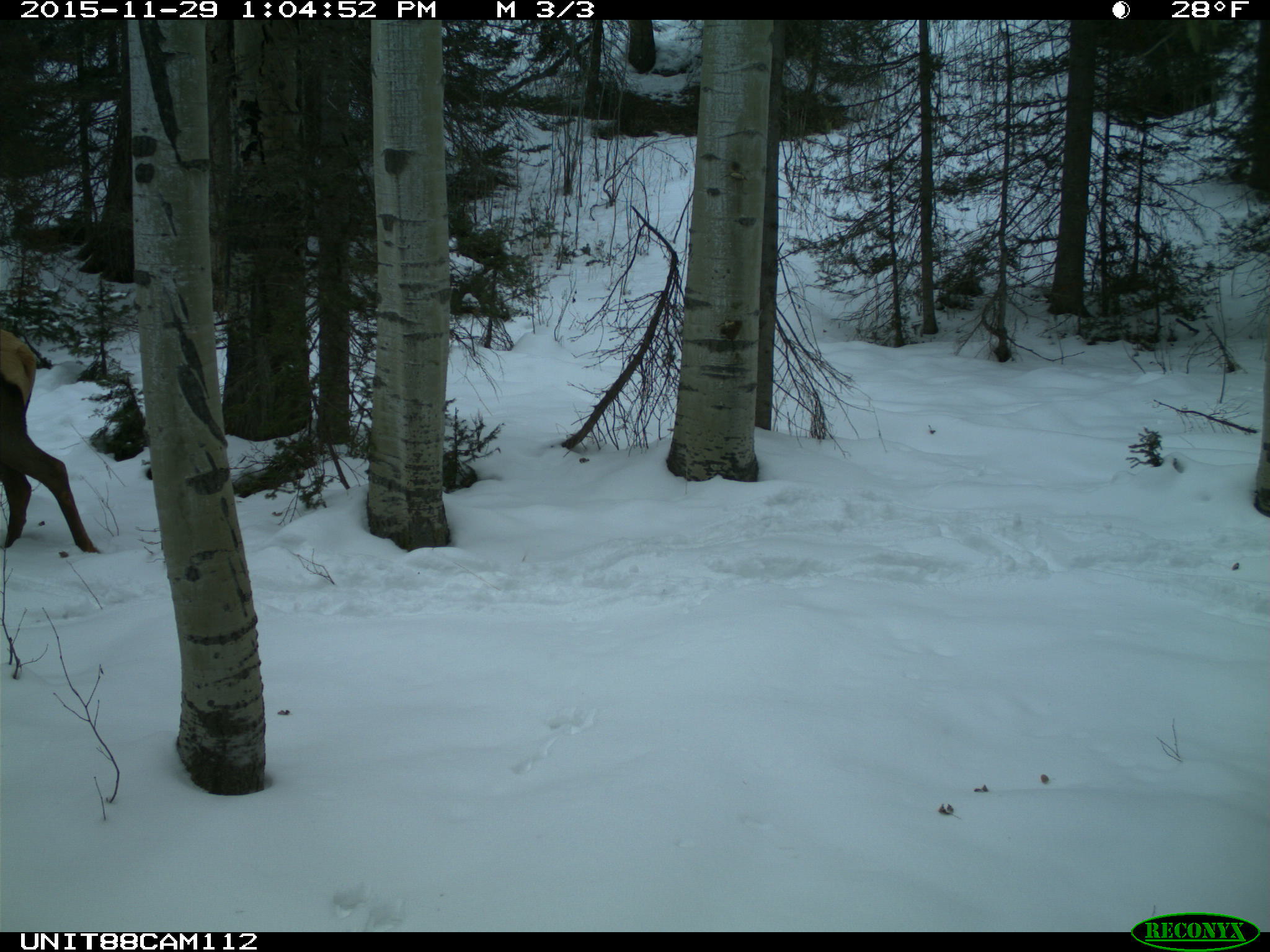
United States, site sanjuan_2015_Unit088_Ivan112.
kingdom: Animalia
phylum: Chordata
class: Mammalia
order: Artiodactyla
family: Cervidae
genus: Cervus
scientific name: Cervus elaphus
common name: red deer